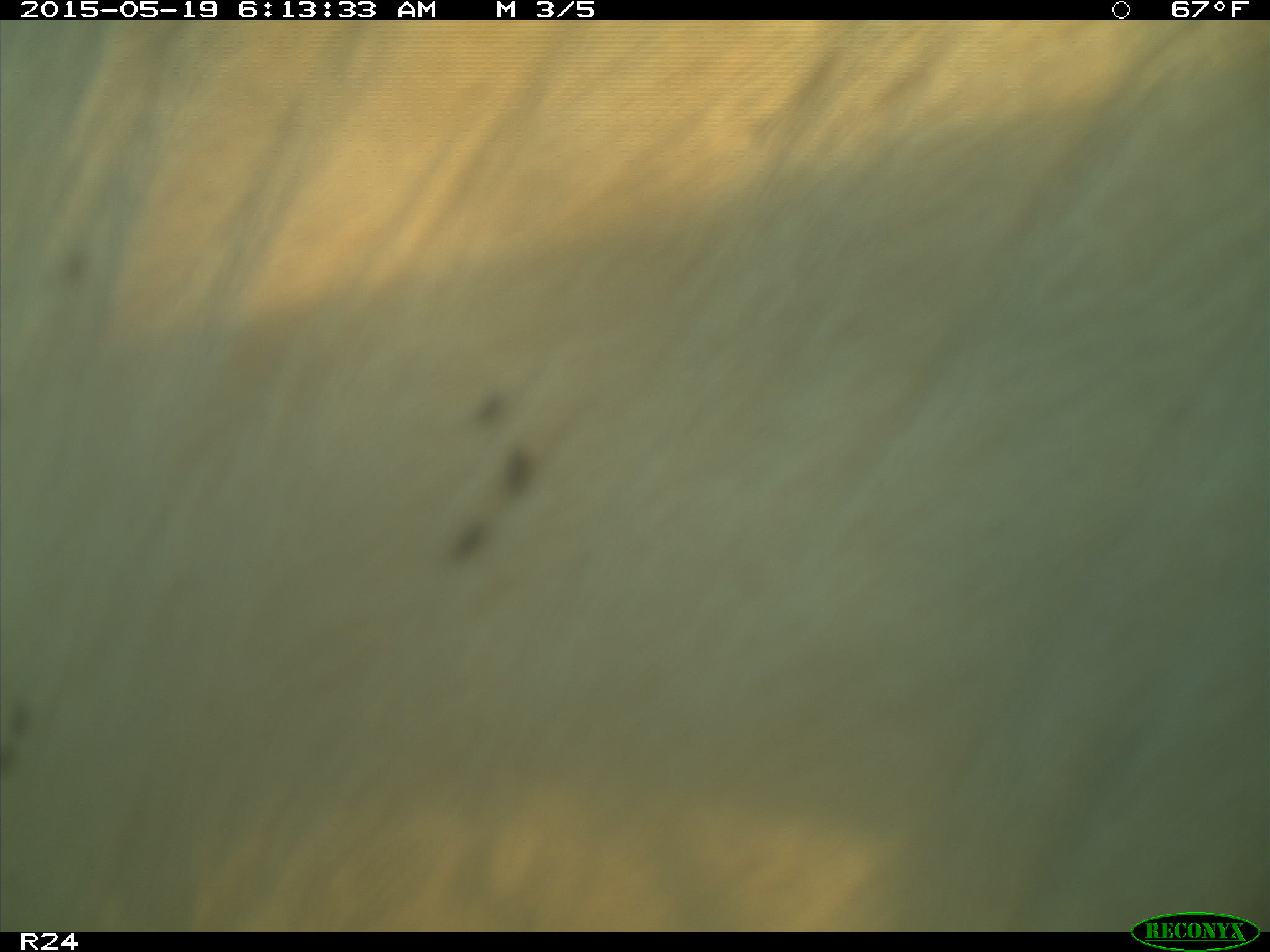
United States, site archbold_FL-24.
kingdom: Animalia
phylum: Chordata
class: Mammalia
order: Artiodactyla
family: Bovidae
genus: Bos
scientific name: Bos taurus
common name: domestic cow